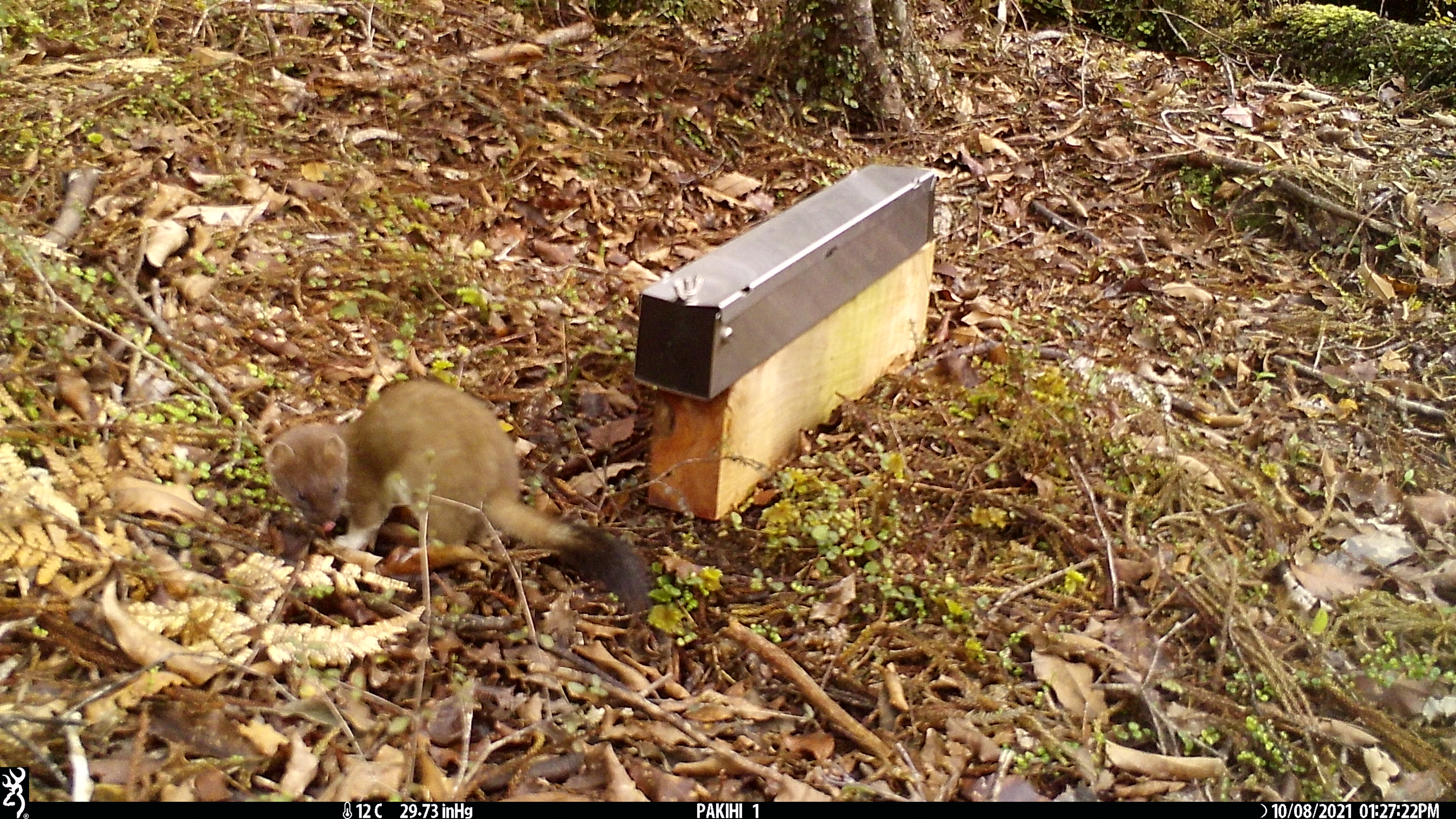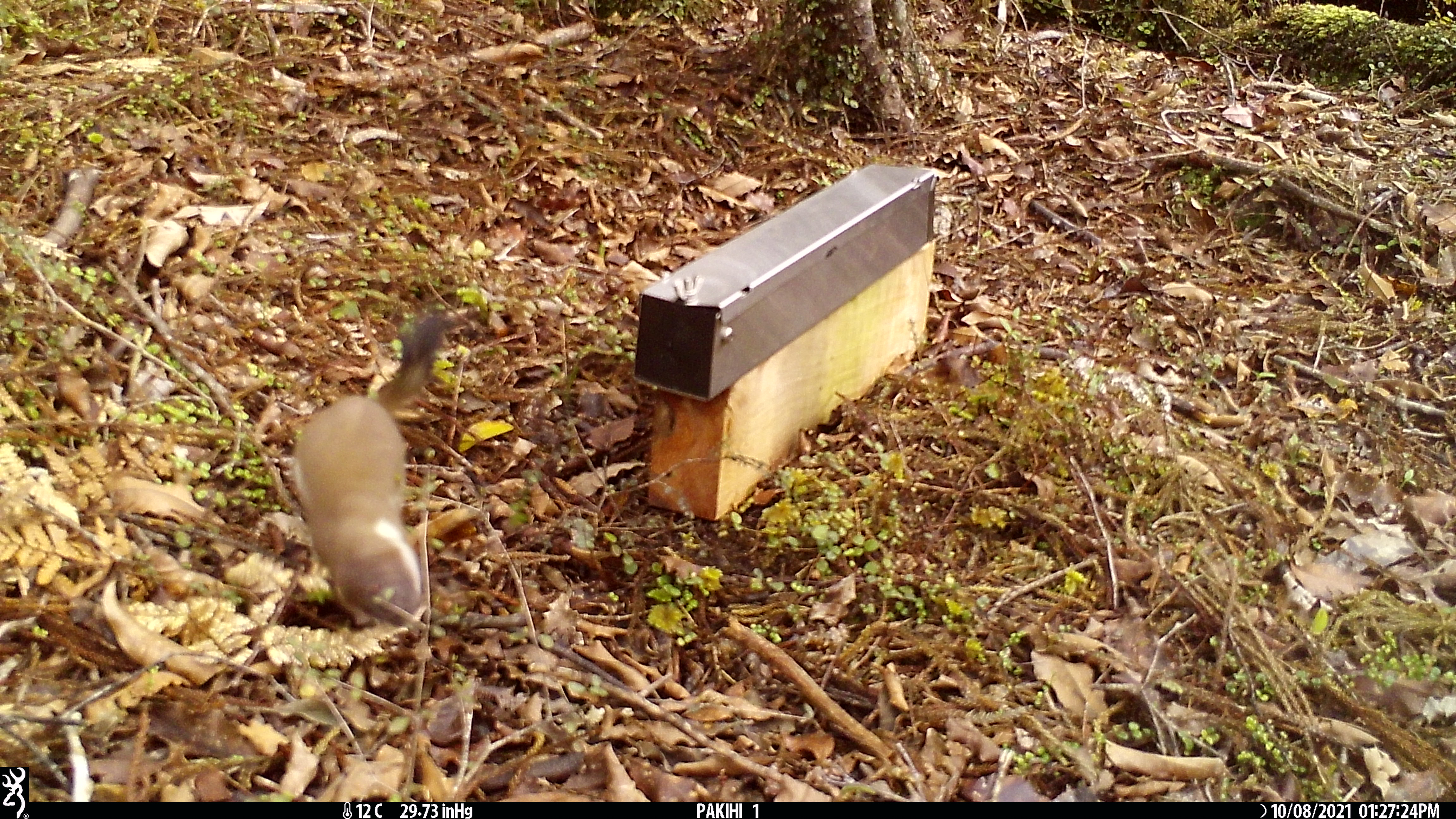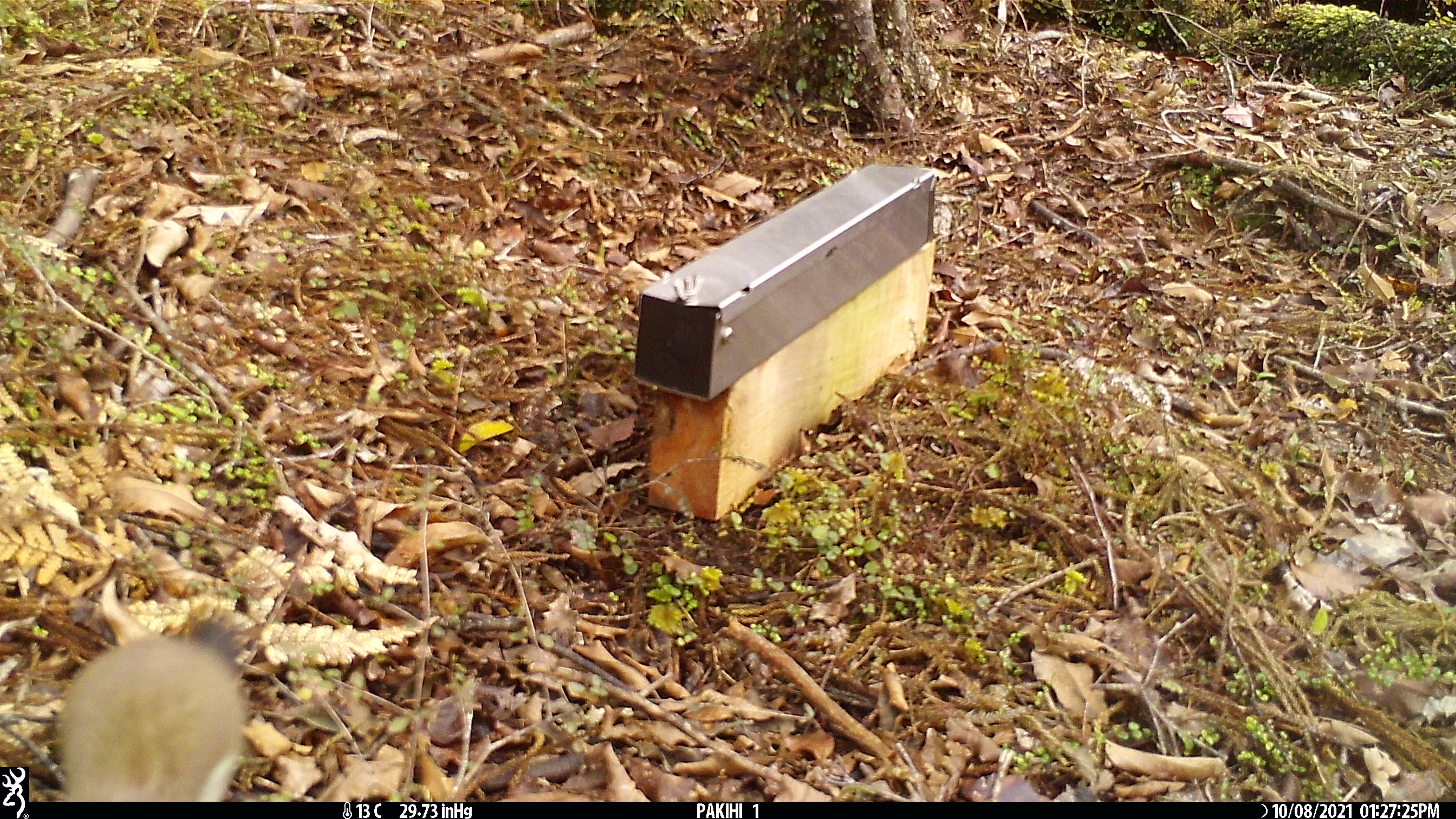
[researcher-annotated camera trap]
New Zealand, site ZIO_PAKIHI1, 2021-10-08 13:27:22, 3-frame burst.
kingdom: Animalia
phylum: Chordata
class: Mammalia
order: Carnivora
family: Mustelidae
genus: Mustela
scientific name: Mustela erminea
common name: stoat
Stoat (Mustela erminea).